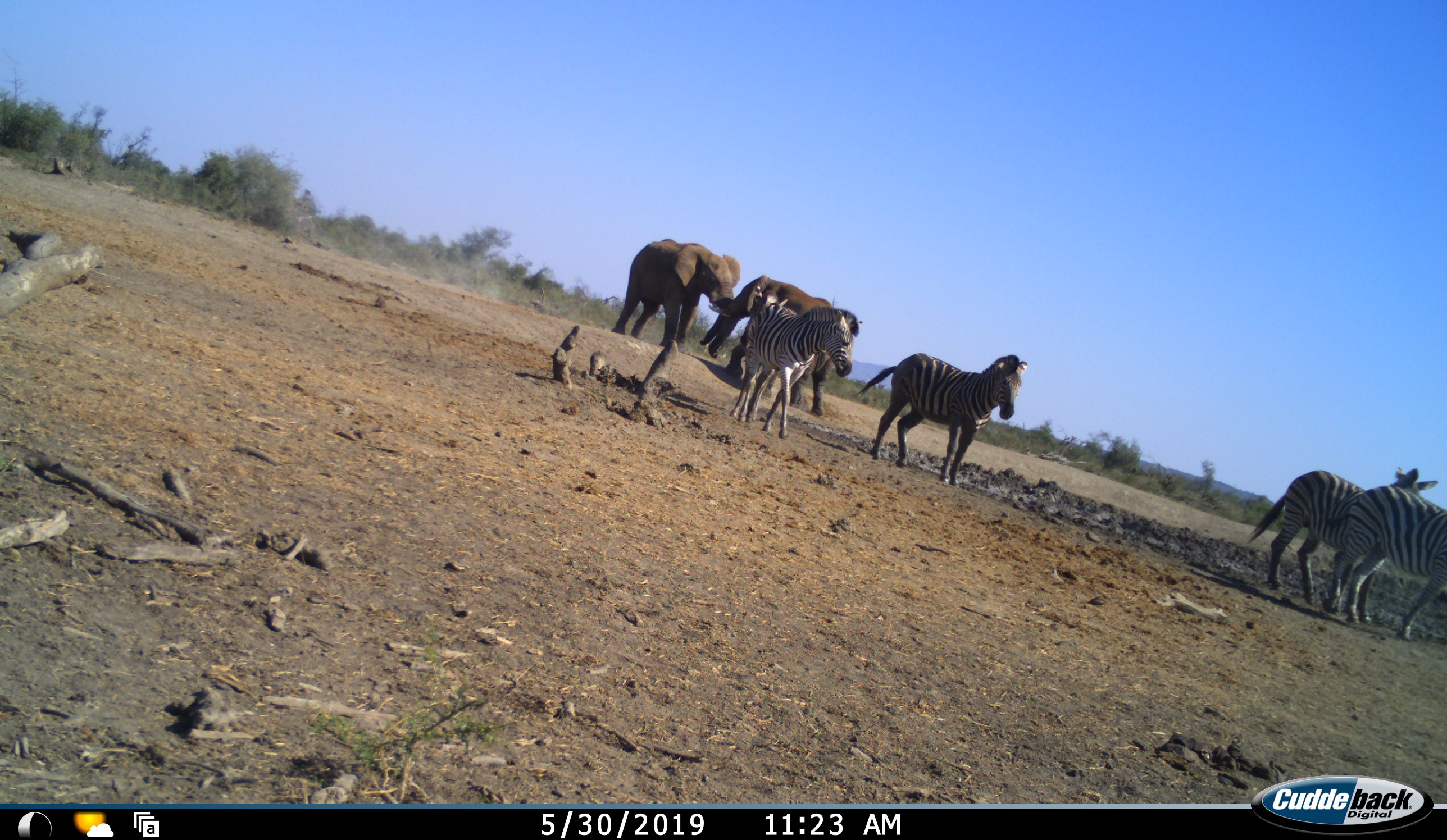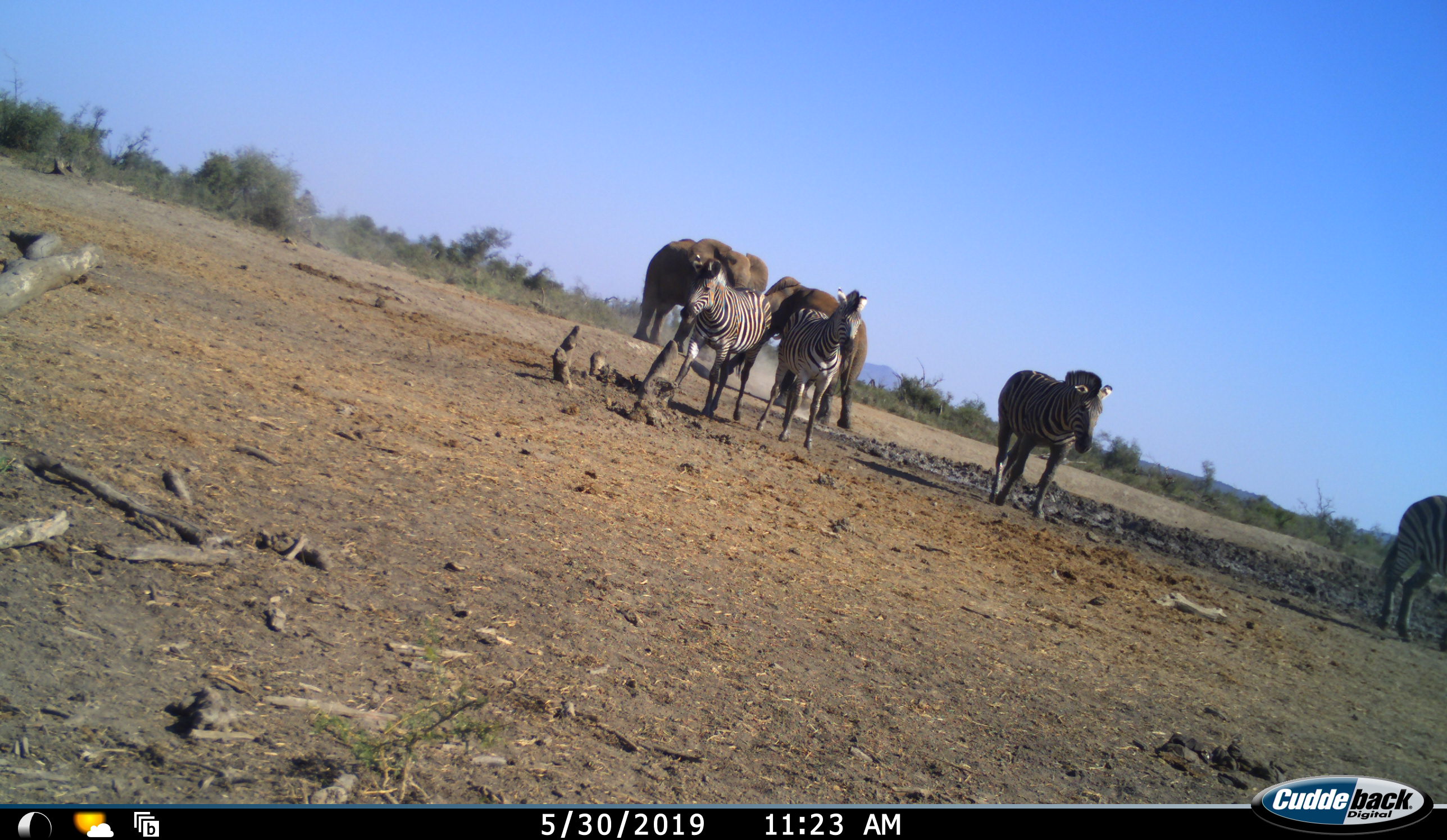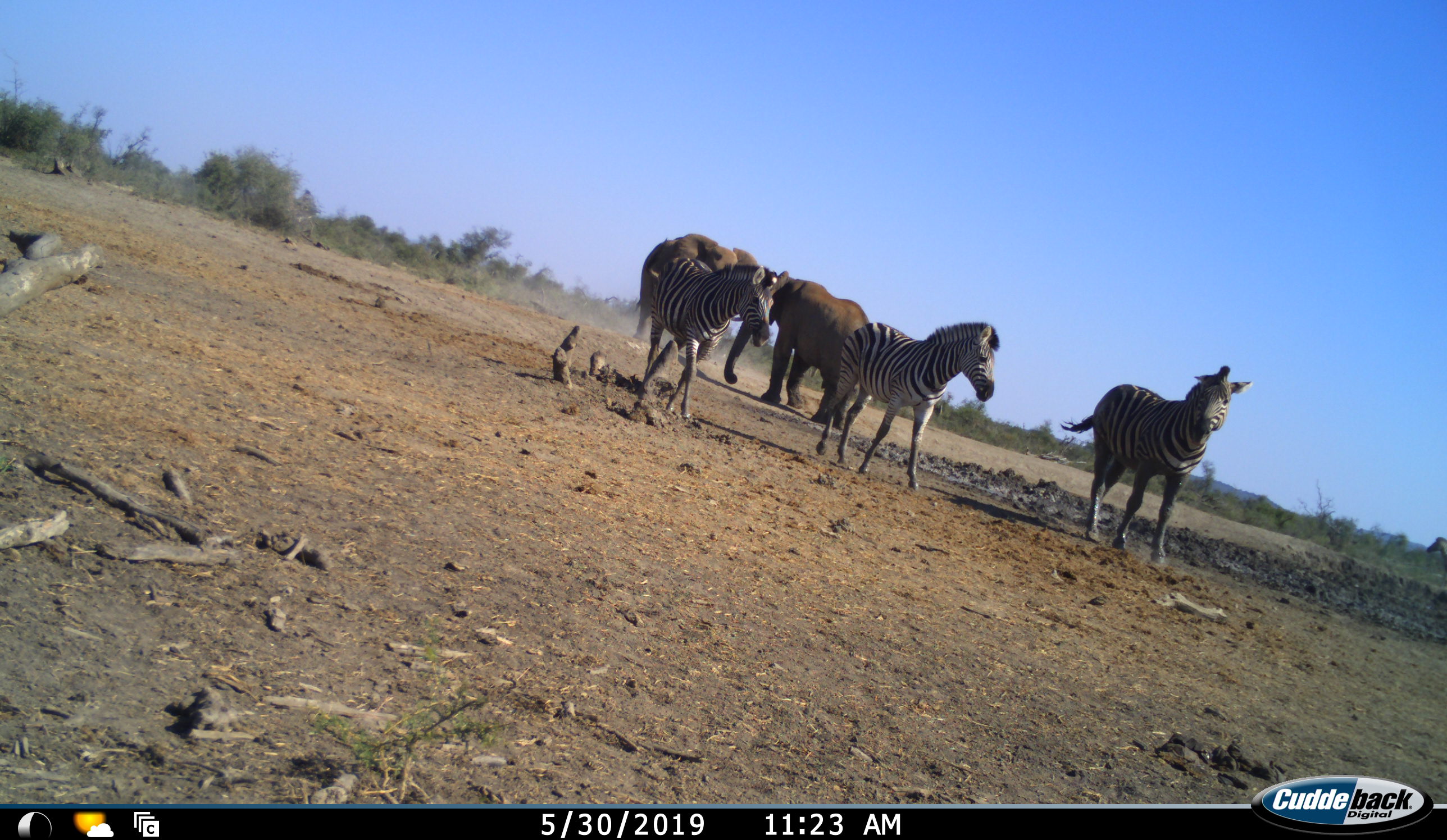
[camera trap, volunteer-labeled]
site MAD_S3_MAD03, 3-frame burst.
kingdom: Animalia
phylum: Chordata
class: Mammalia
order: Proboscidea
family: Elephantidae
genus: Loxodonta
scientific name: Loxodonta africana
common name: african bush elephant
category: elephant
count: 2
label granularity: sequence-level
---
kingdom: Animalia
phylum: Chordata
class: Mammalia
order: Perissodactyla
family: Equidae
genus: Equus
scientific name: Equus quagga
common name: plains zebra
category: zebraplains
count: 4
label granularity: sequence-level